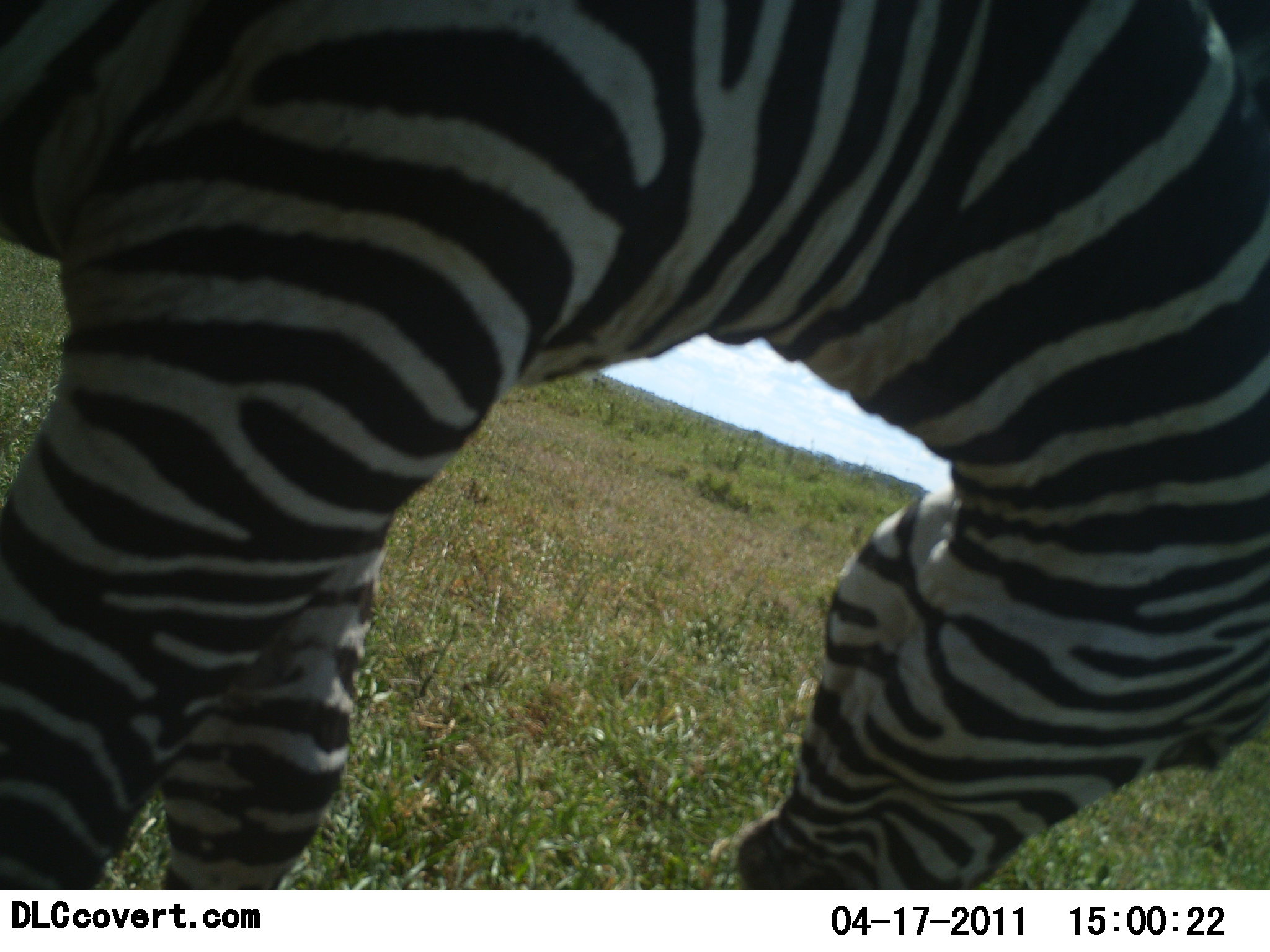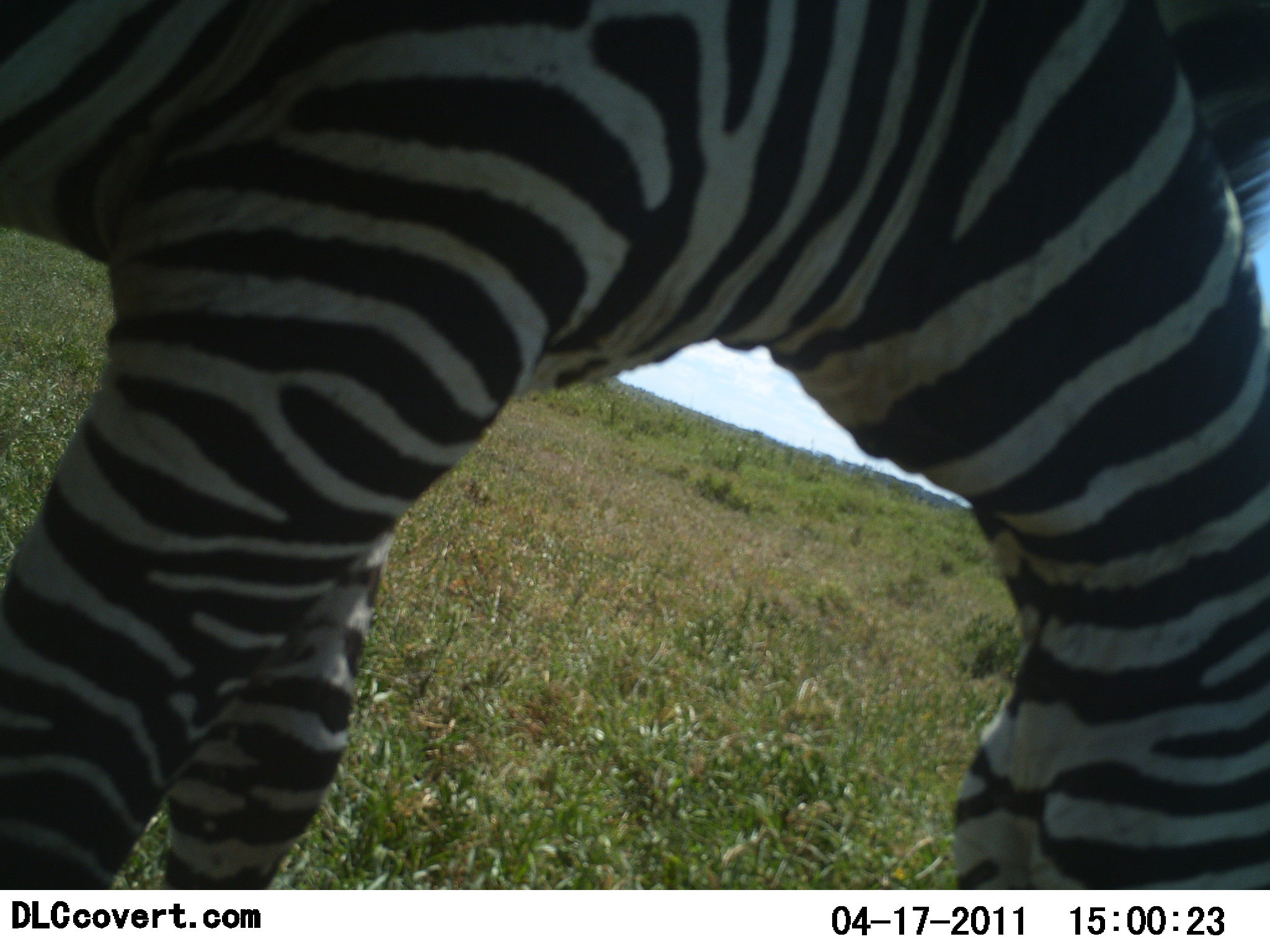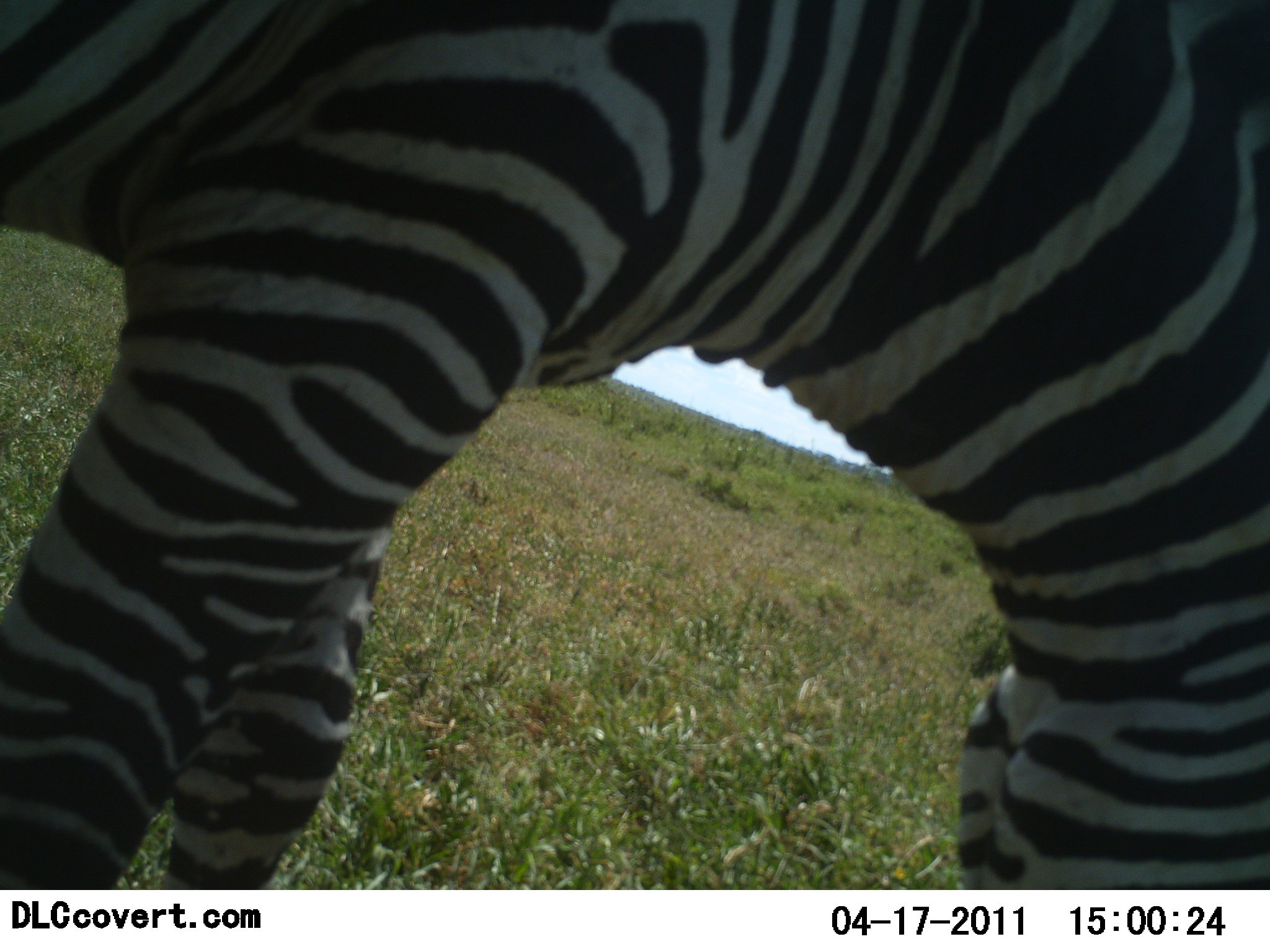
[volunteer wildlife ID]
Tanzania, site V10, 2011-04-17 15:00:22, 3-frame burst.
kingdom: Animalia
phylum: Chordata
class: Mammalia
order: Perissodactyla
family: Equidae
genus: Equus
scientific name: Equus quagga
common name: plains zebra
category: zebra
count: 1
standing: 58%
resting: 8%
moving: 0%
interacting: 0%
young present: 0%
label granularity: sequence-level